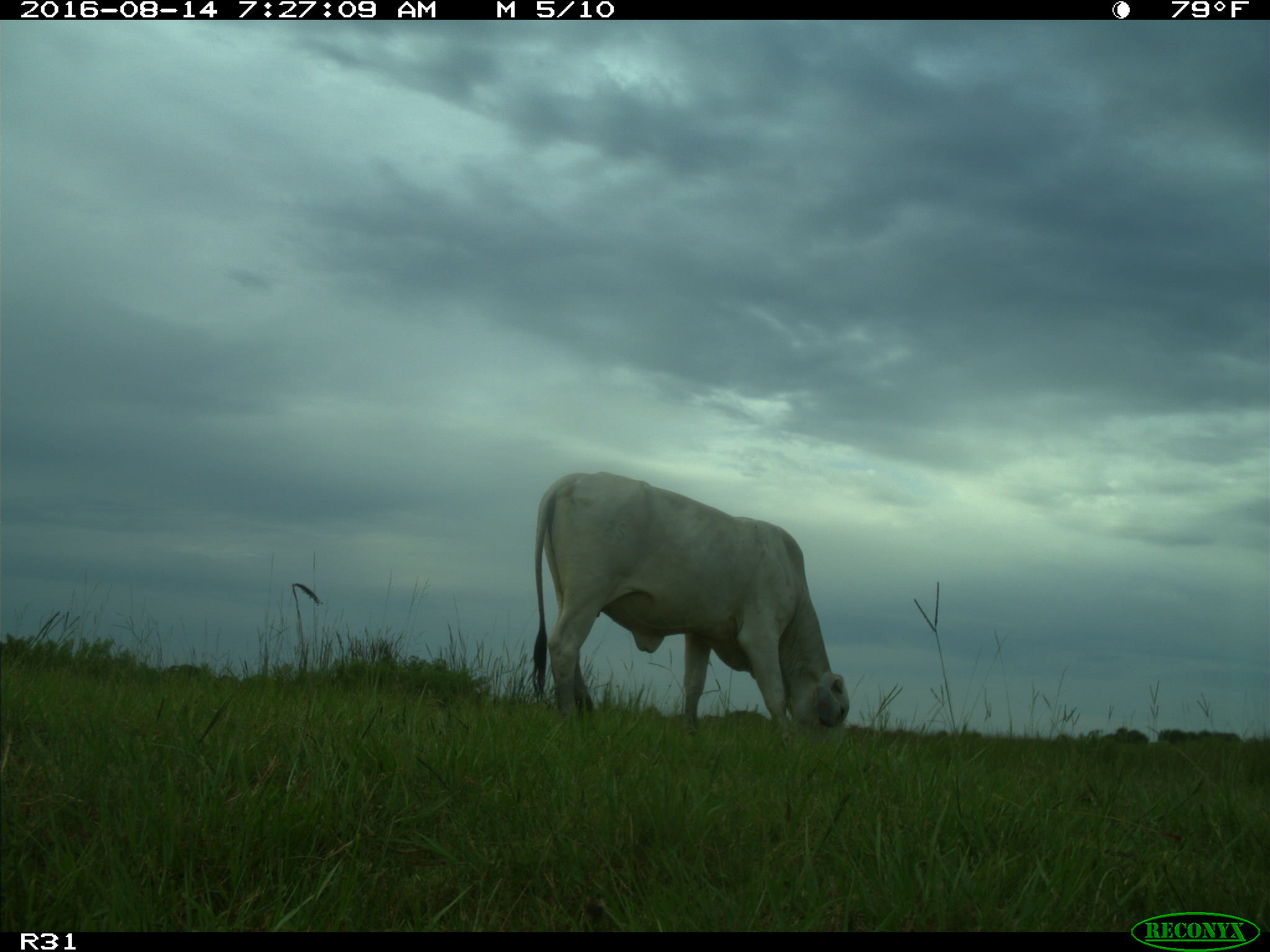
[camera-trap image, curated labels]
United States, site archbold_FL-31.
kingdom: Animalia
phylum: Chordata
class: Mammalia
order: Artiodactyla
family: Bovidae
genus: Bos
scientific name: Bos taurus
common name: domestic cow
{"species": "Bos taurus (domestic cow)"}